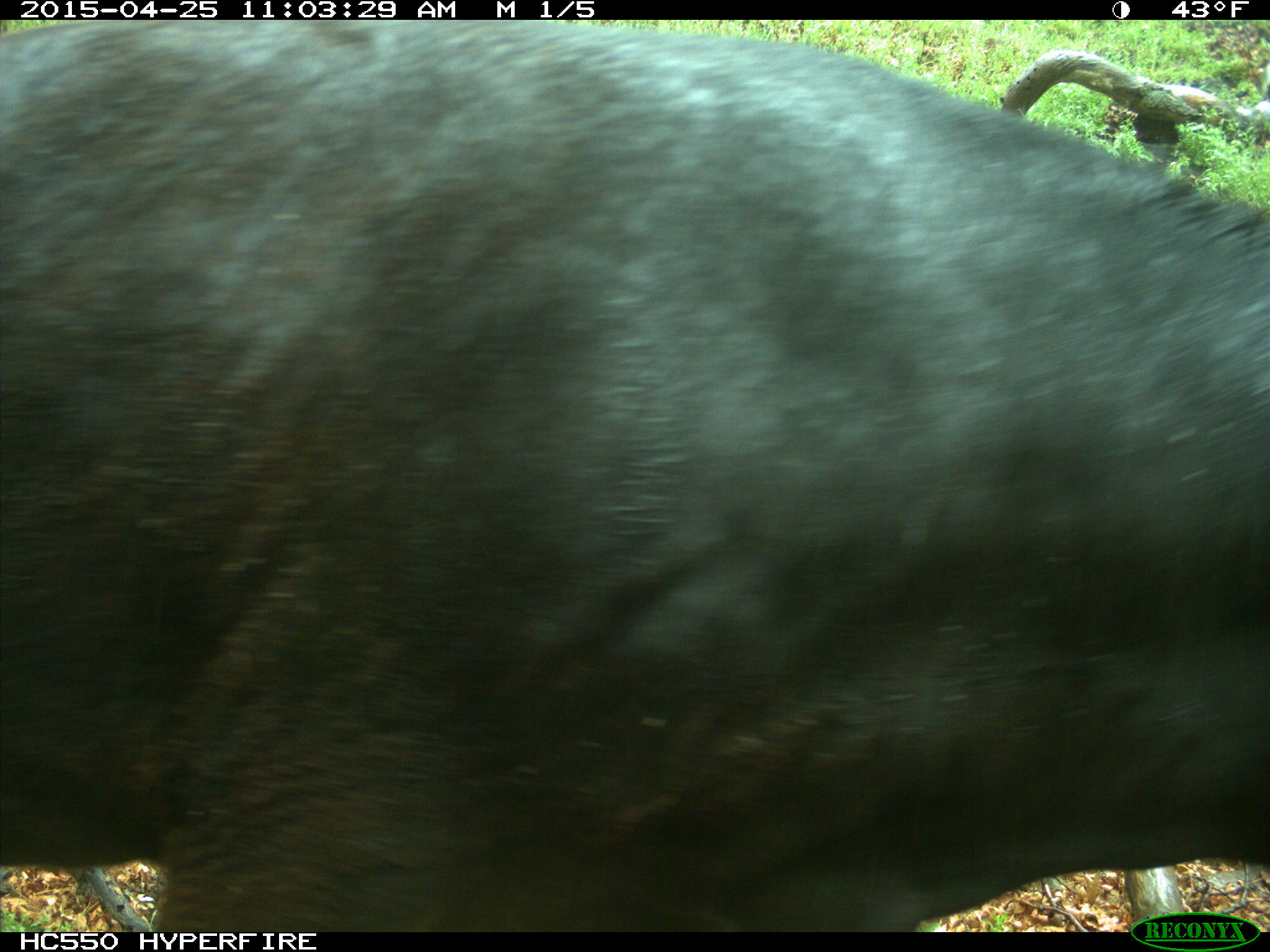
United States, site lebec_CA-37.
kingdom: Animalia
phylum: Chordata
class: Mammalia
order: Artiodactyla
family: Bovidae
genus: Bos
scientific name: Bos taurus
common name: domestic cow